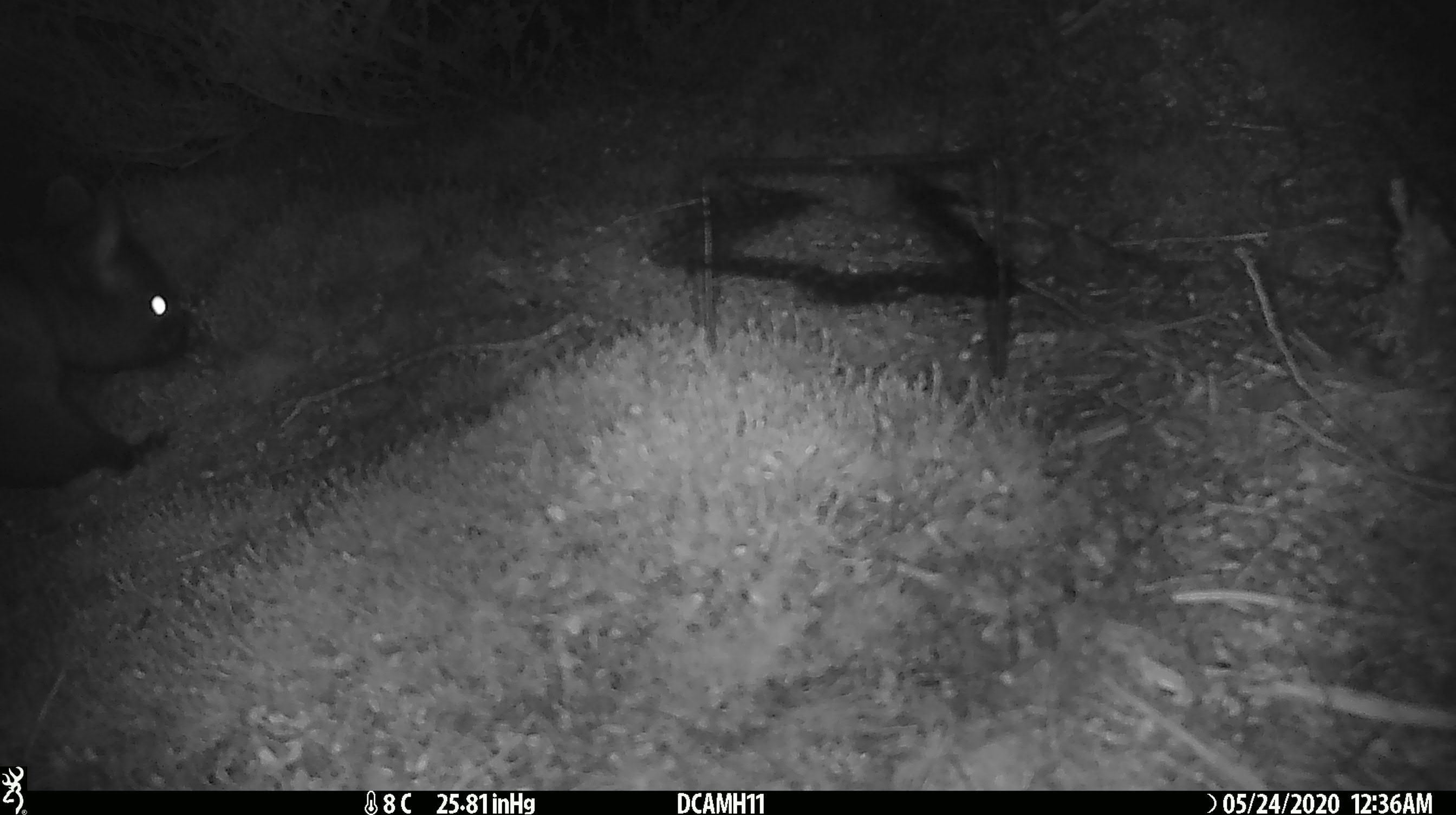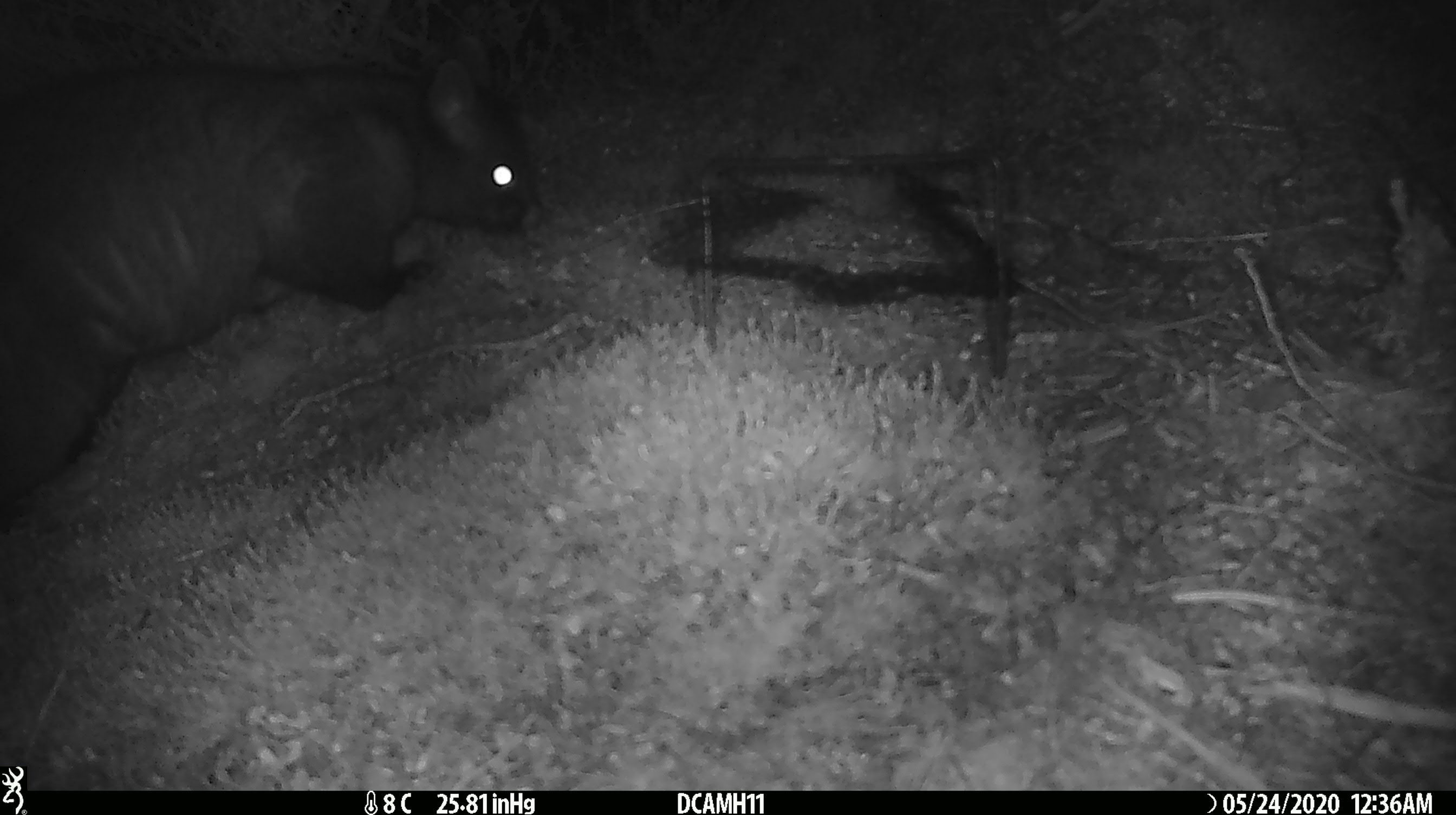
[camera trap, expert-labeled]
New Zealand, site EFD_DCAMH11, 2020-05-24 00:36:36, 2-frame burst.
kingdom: Animalia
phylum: Chordata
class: Mammalia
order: Diprotodontia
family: Phalangeridae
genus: Trichosurus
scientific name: Trichosurus vulpecula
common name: common brushtail possum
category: possum